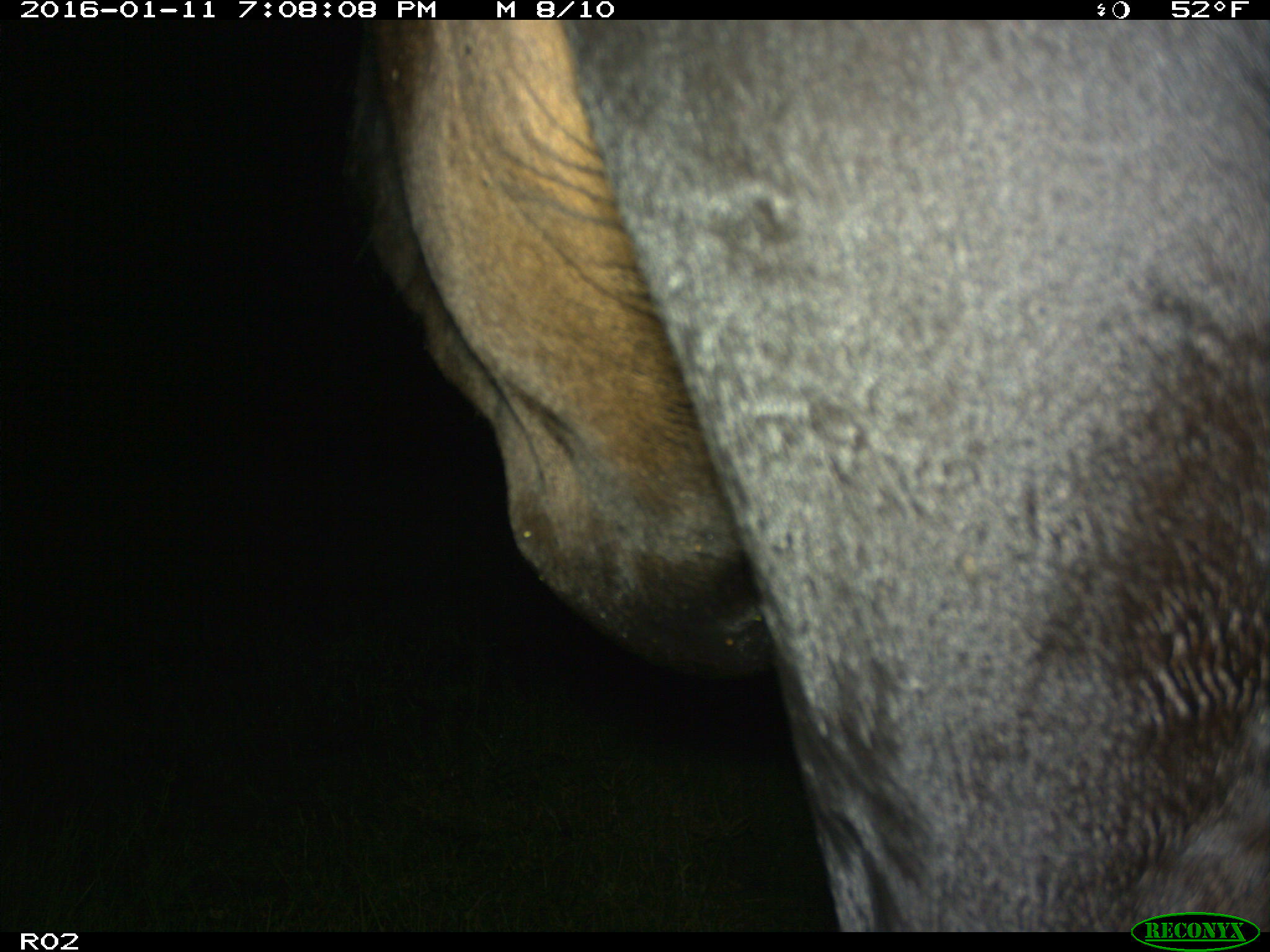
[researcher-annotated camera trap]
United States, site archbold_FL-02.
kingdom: Animalia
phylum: Chordata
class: Mammalia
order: Artiodactyla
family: Bovidae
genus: Bos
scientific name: Bos taurus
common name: domestic cow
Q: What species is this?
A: Bos taurus (domestic cow).